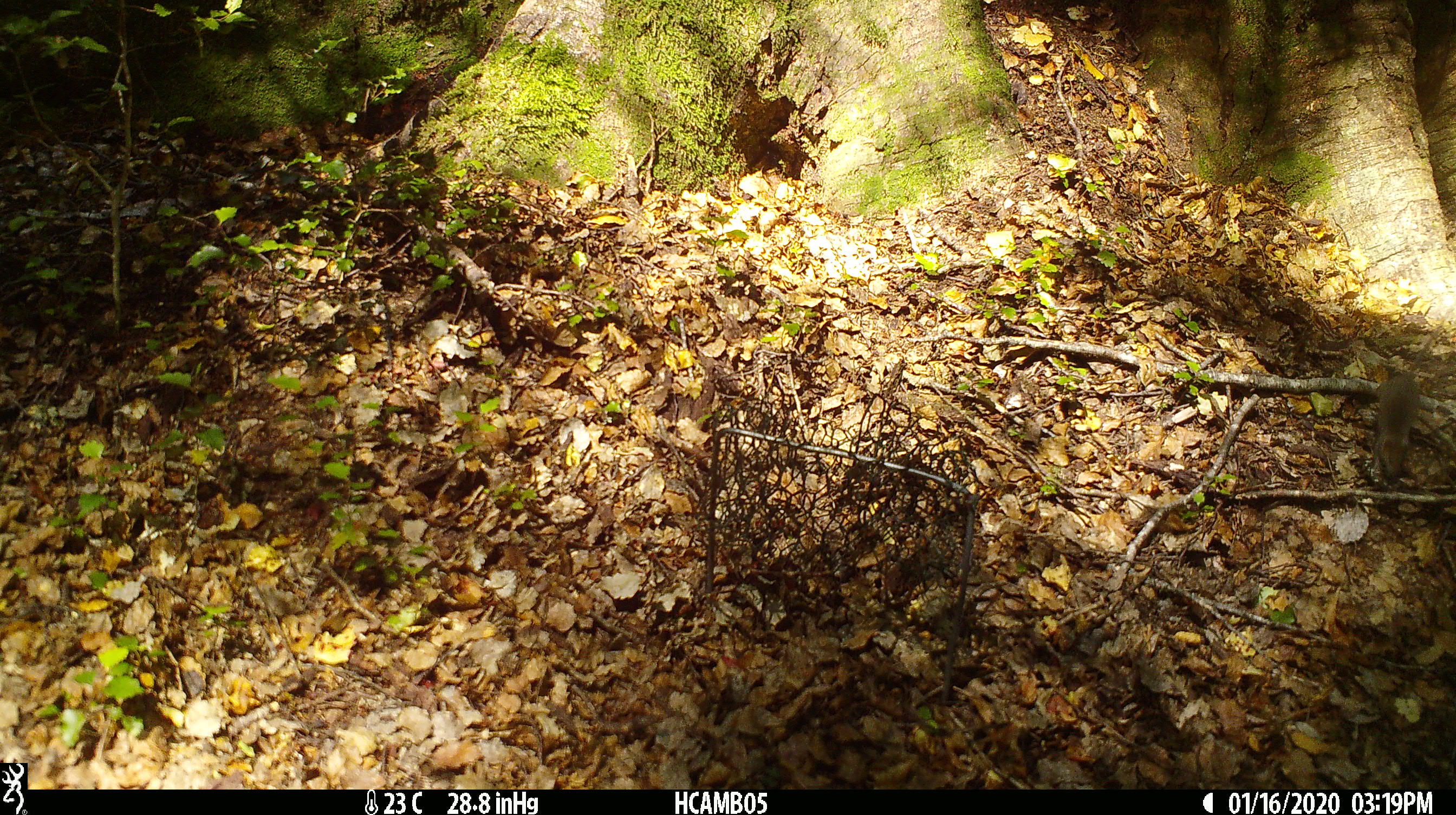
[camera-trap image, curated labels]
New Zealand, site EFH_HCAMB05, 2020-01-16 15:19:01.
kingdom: Animalia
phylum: Chordata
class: Mammalia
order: Rodentia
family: Muridae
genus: Mus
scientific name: Mus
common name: mouse